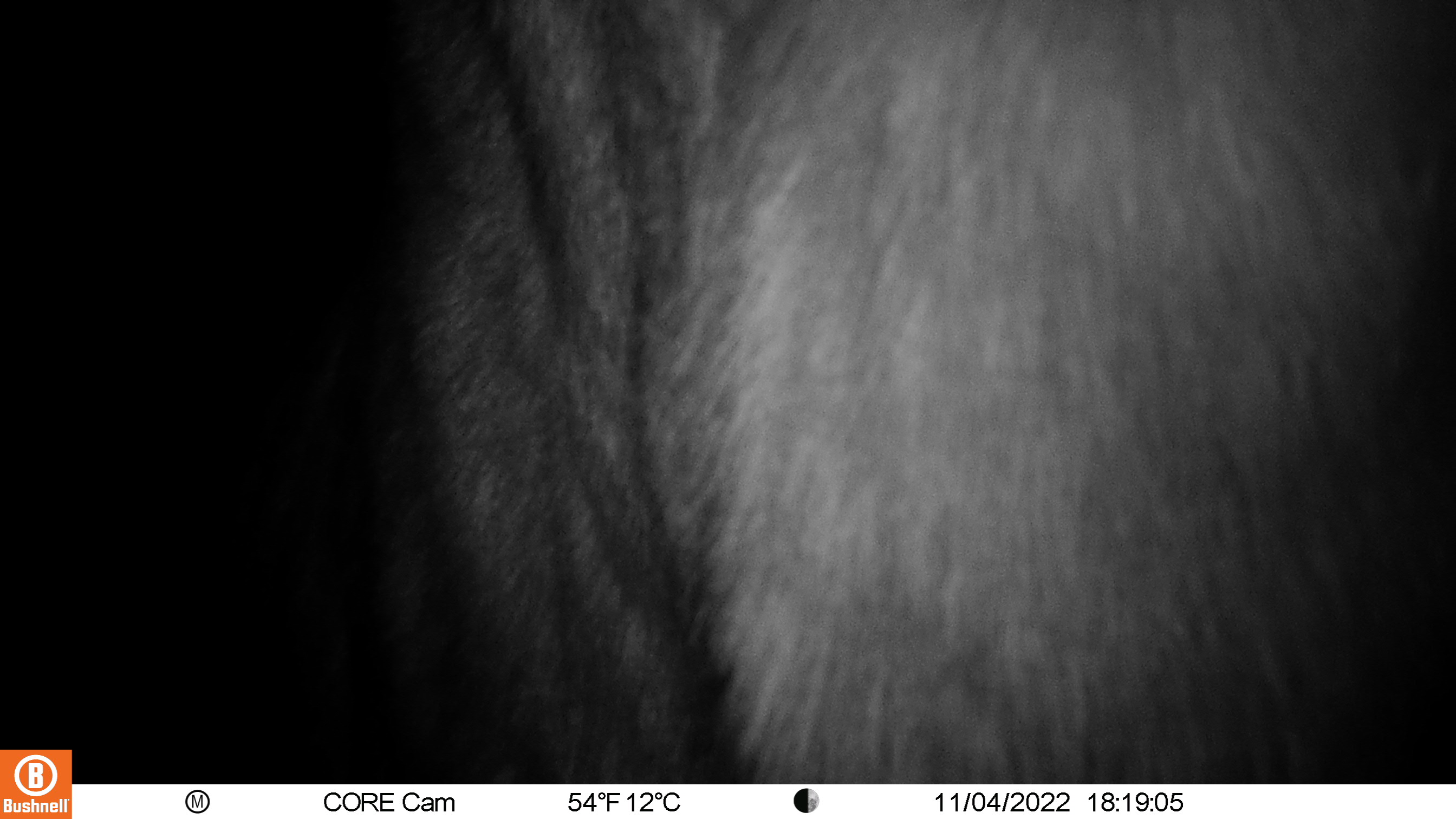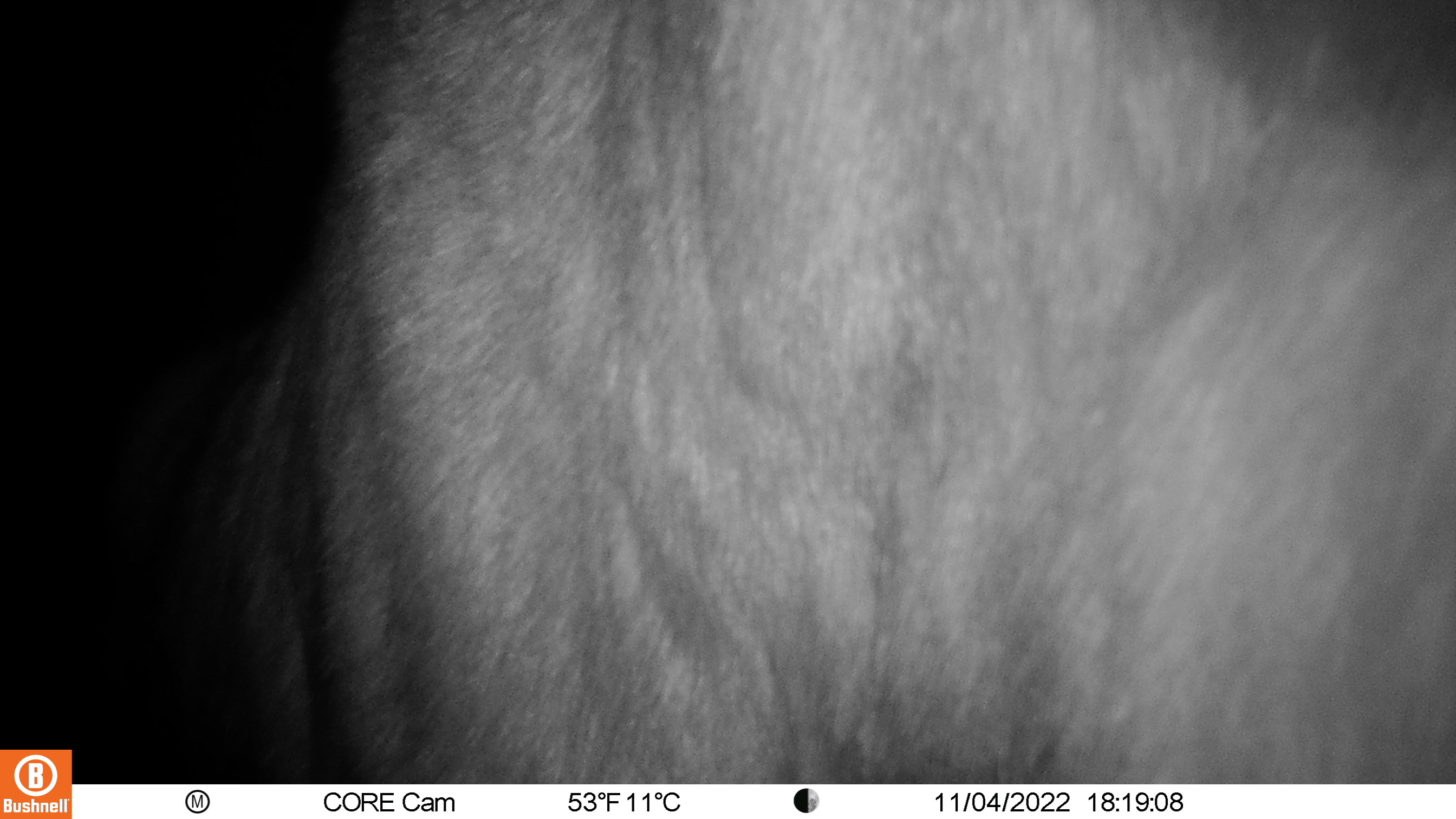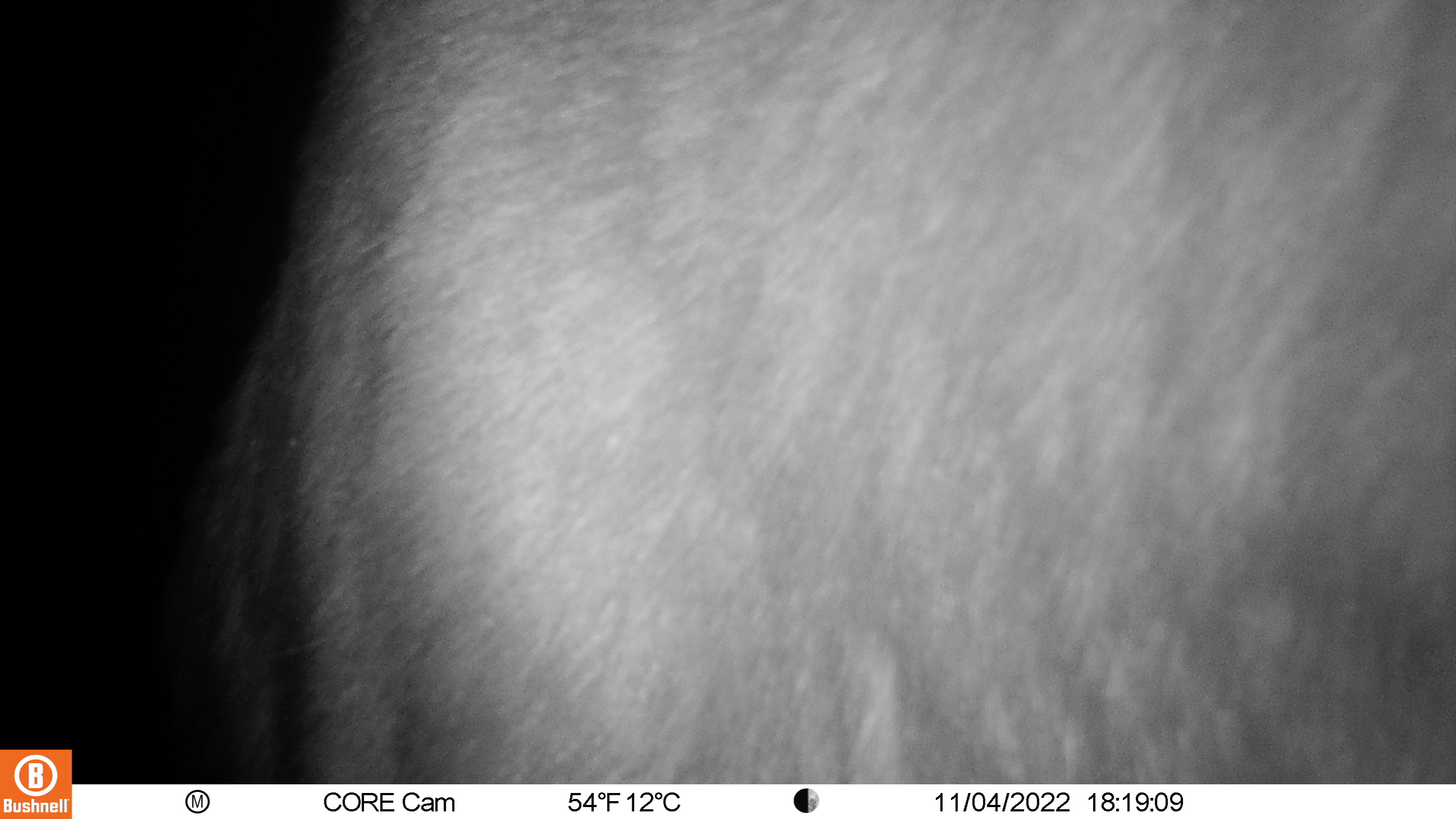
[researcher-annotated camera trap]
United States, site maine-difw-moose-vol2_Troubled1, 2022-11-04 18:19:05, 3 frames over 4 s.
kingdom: Animalia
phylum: Chordata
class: Mammalia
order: Artiodactyla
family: Cervidae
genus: Alces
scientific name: Alces alces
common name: moose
Moose (Alces alces).